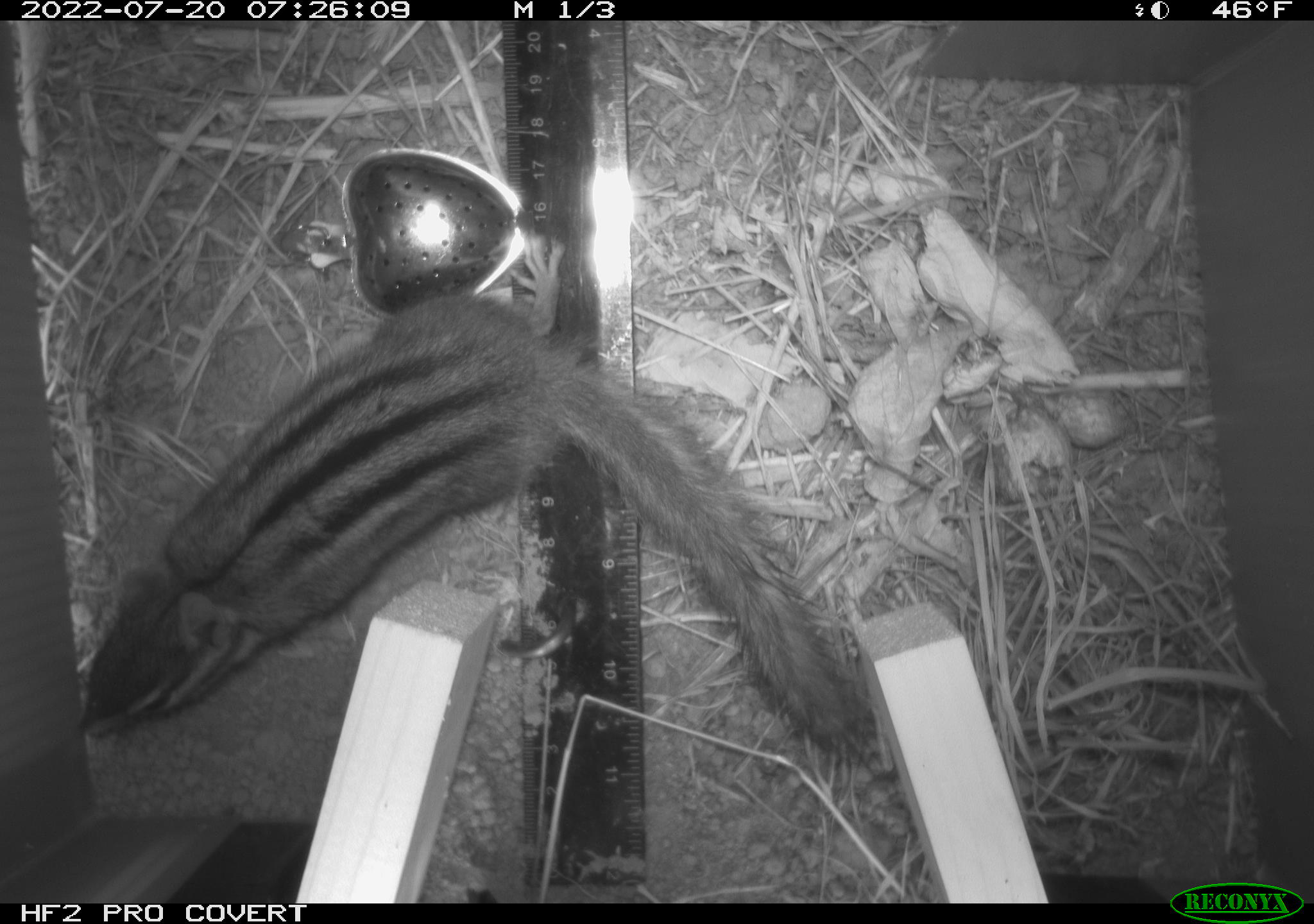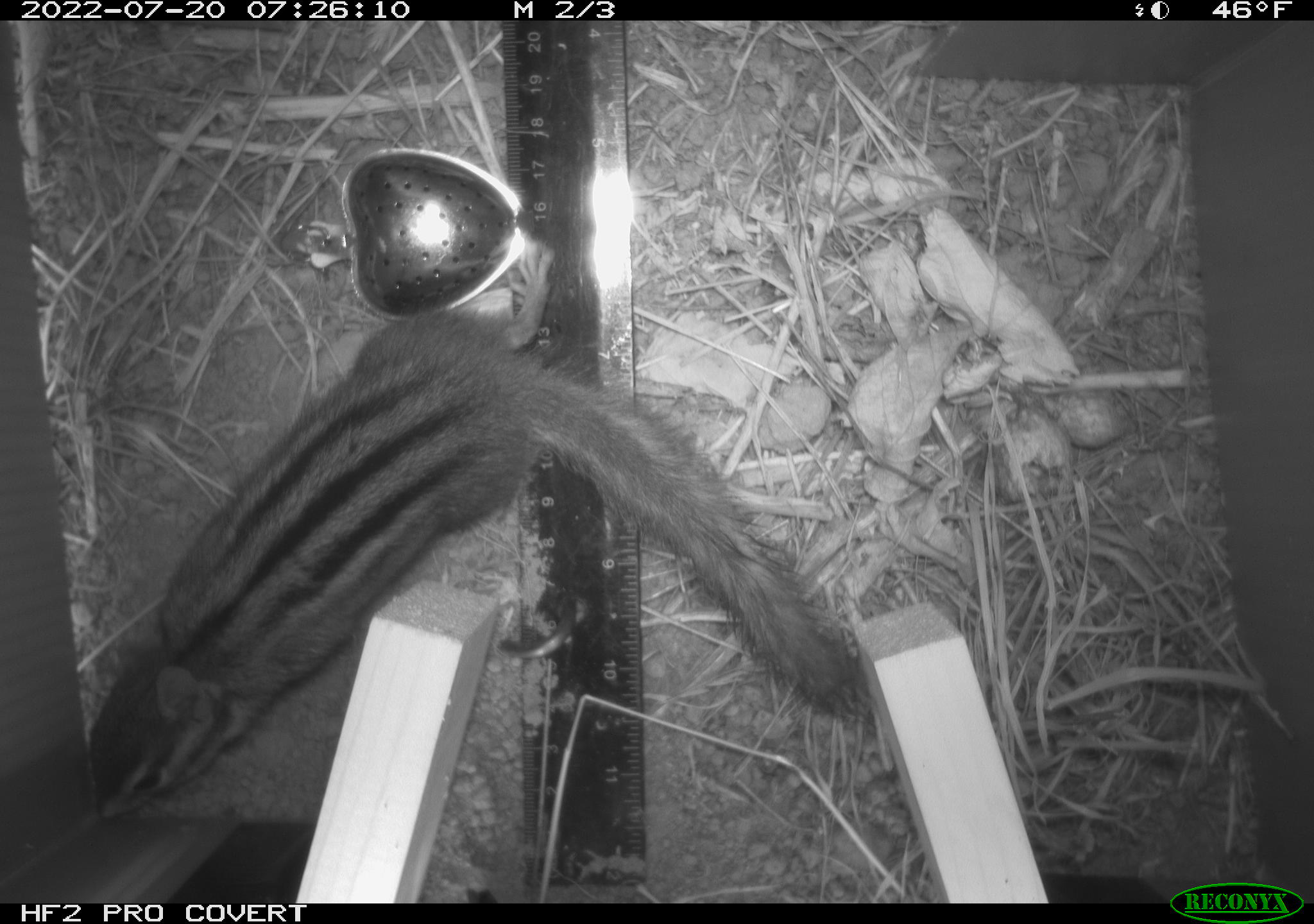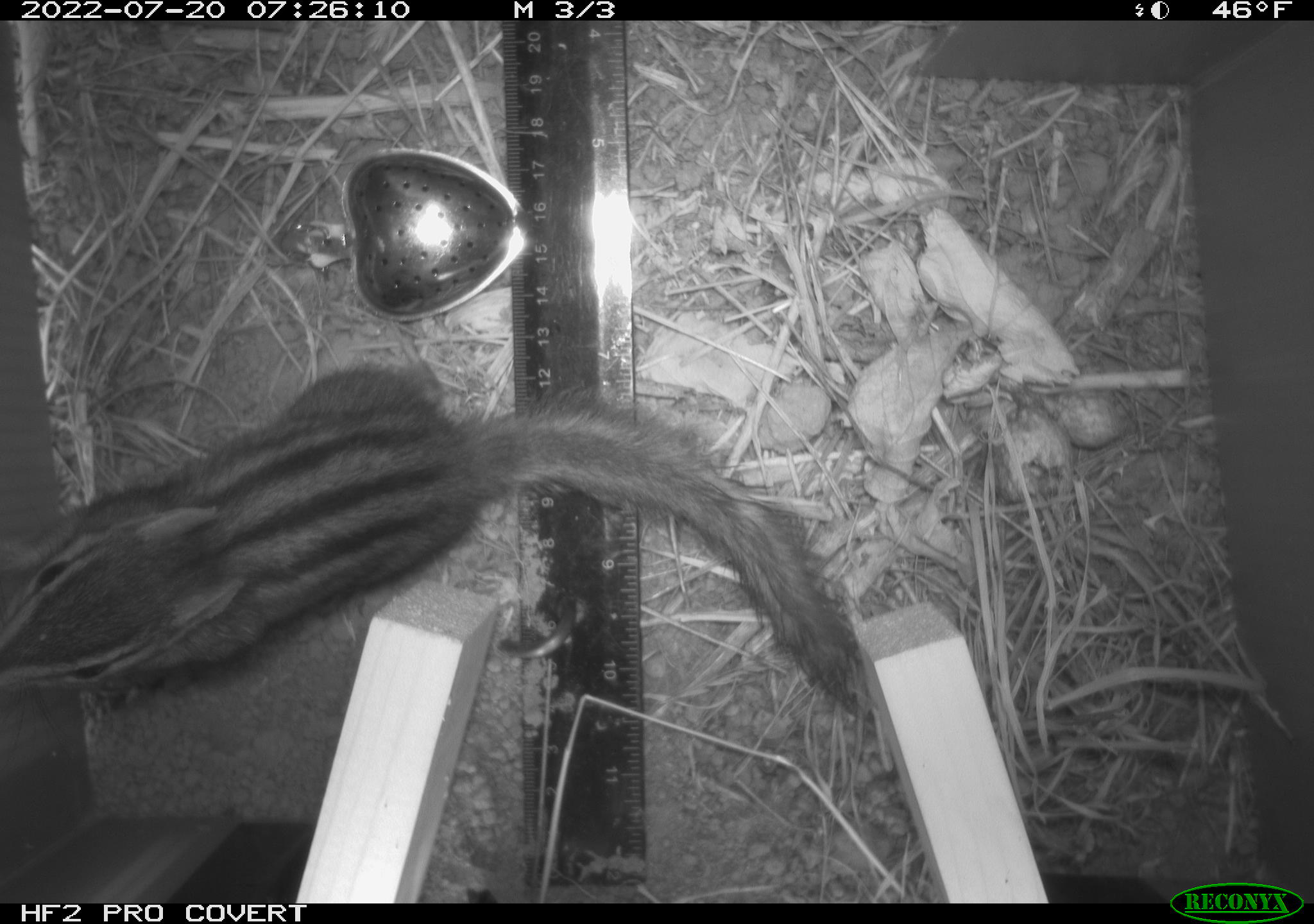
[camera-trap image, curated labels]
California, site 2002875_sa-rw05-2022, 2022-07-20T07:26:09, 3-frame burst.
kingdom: Animalia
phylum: Chordata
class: Mammalia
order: Rodentia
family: Sciuridae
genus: Neotamias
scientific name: Neotamias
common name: western chipmunks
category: neotamias species